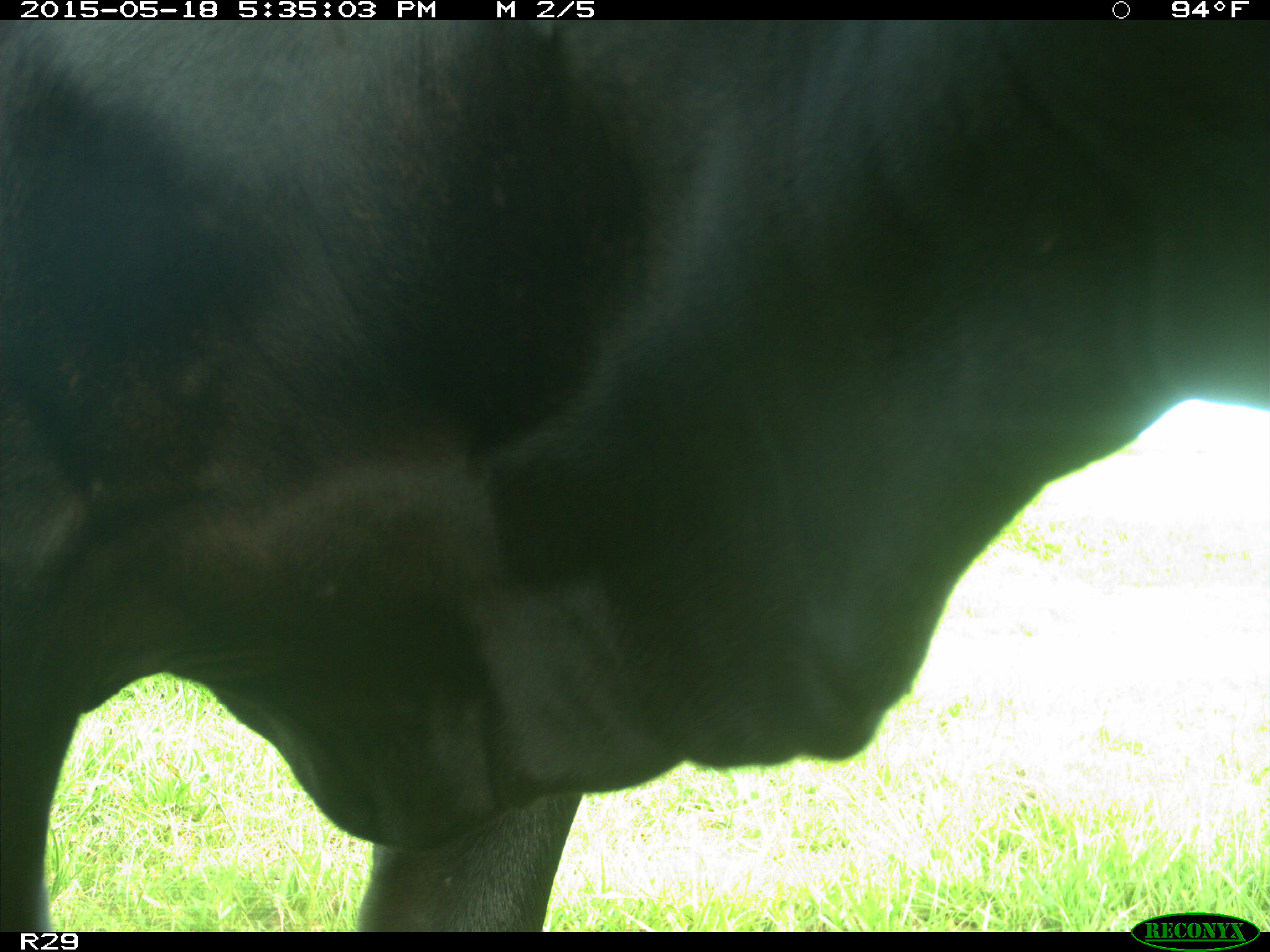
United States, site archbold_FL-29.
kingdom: Animalia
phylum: Chordata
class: Mammalia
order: Artiodactyla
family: Bovidae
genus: Bos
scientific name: Bos taurus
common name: domestic cow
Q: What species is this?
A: Bos taurus (domestic cow).